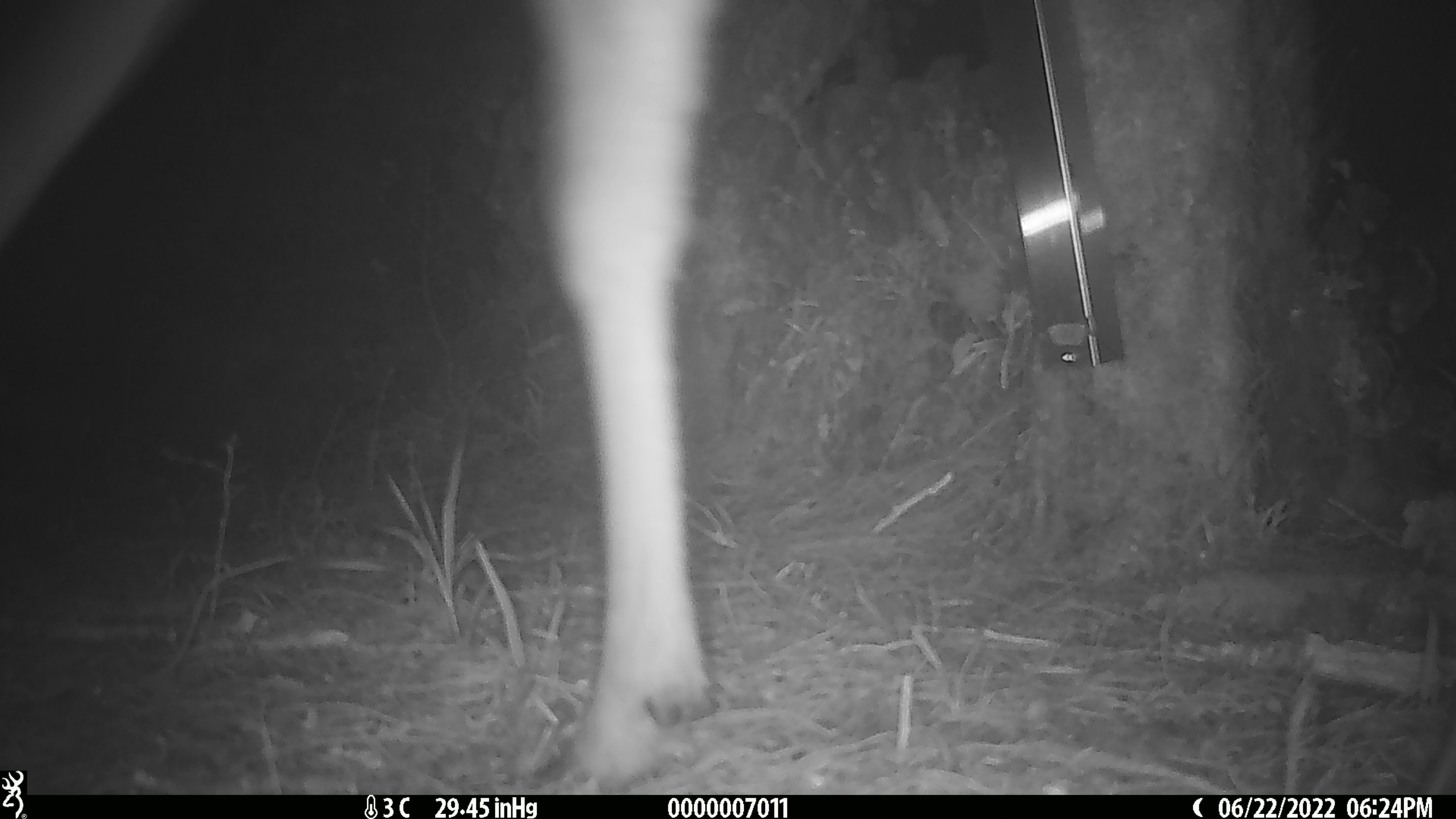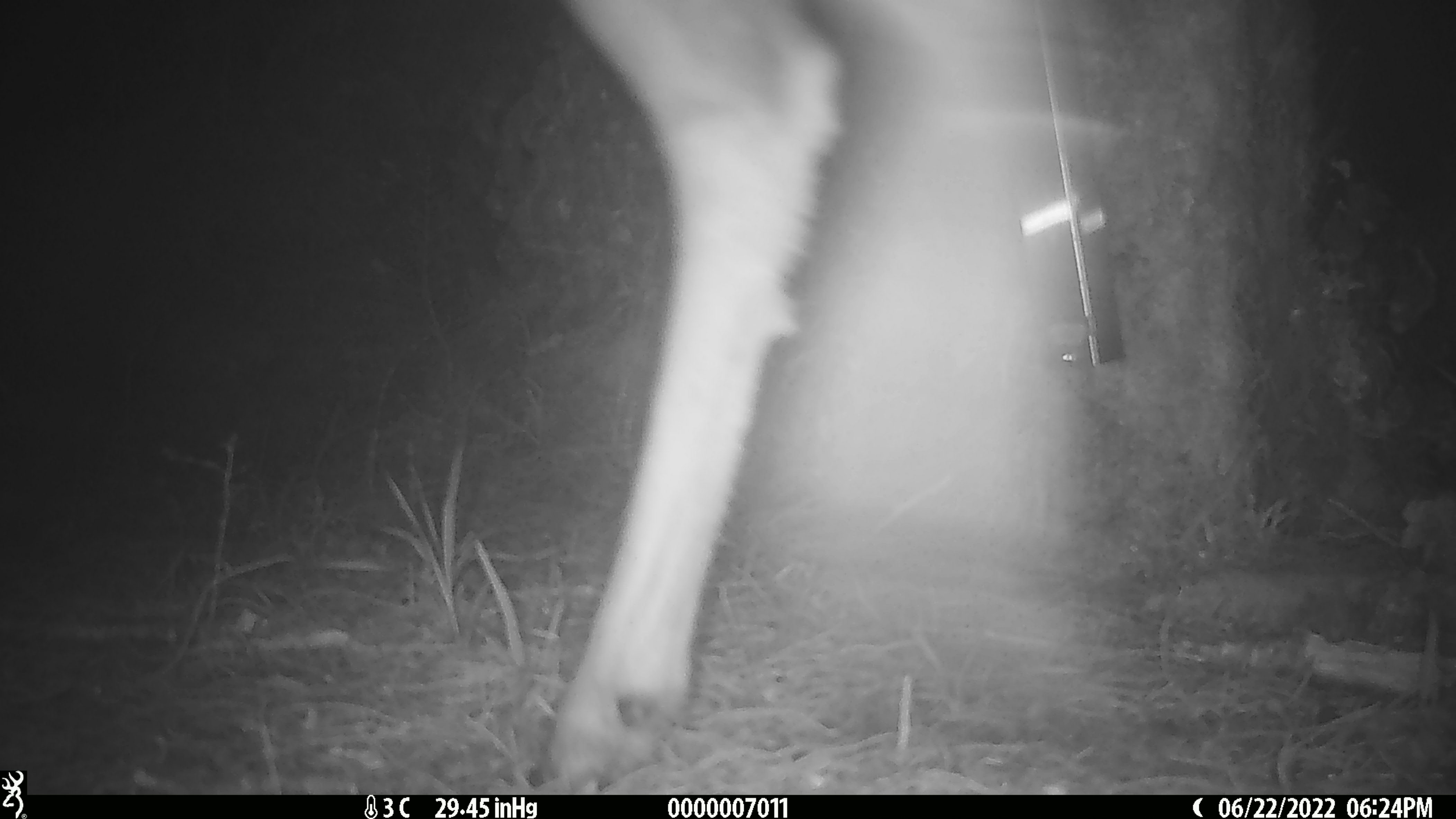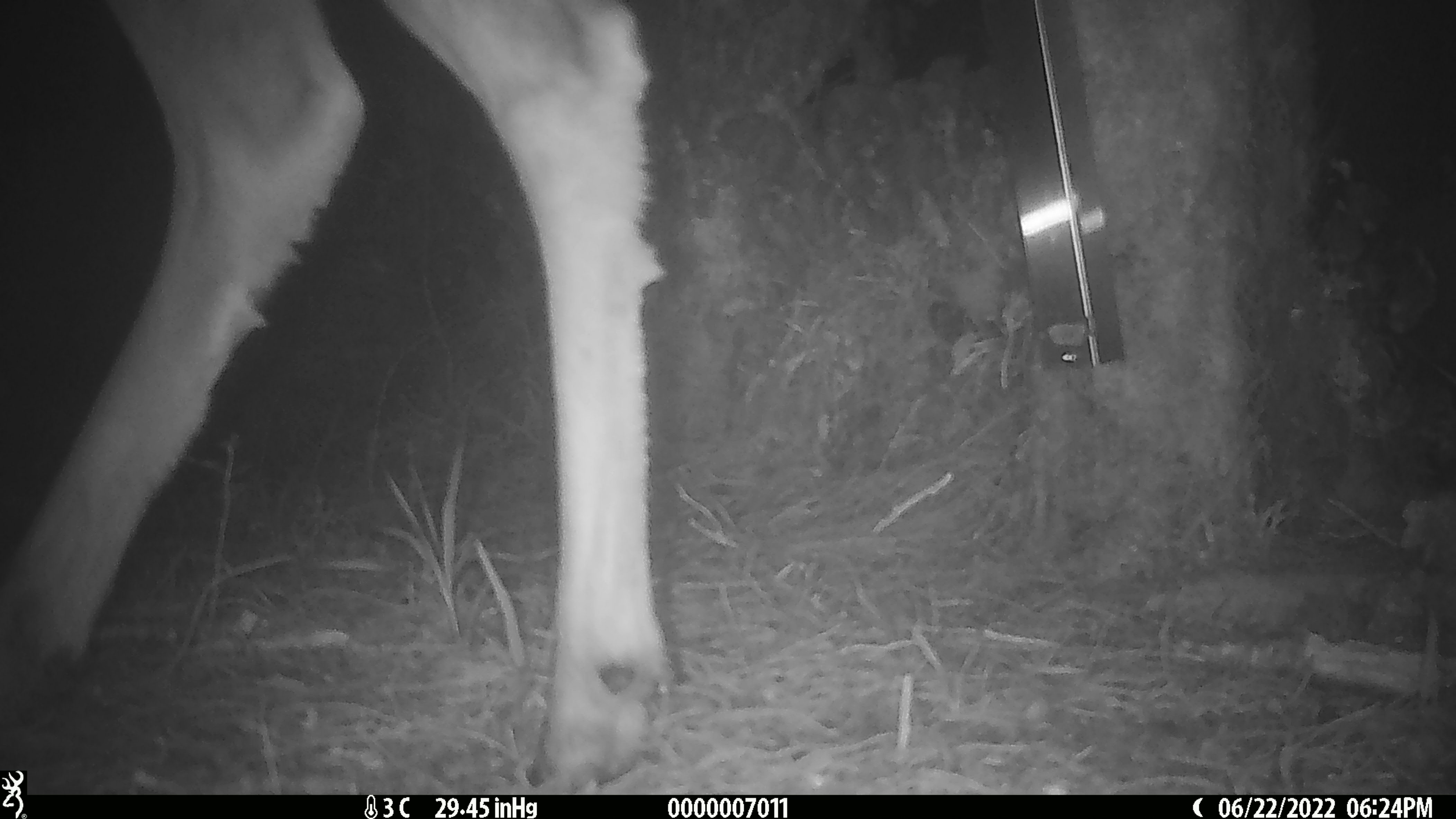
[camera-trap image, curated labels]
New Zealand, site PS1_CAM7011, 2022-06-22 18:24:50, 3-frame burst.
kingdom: Animalia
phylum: Chordata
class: Mammalia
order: Artiodactyla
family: Cervidae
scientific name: Cervidae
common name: deer